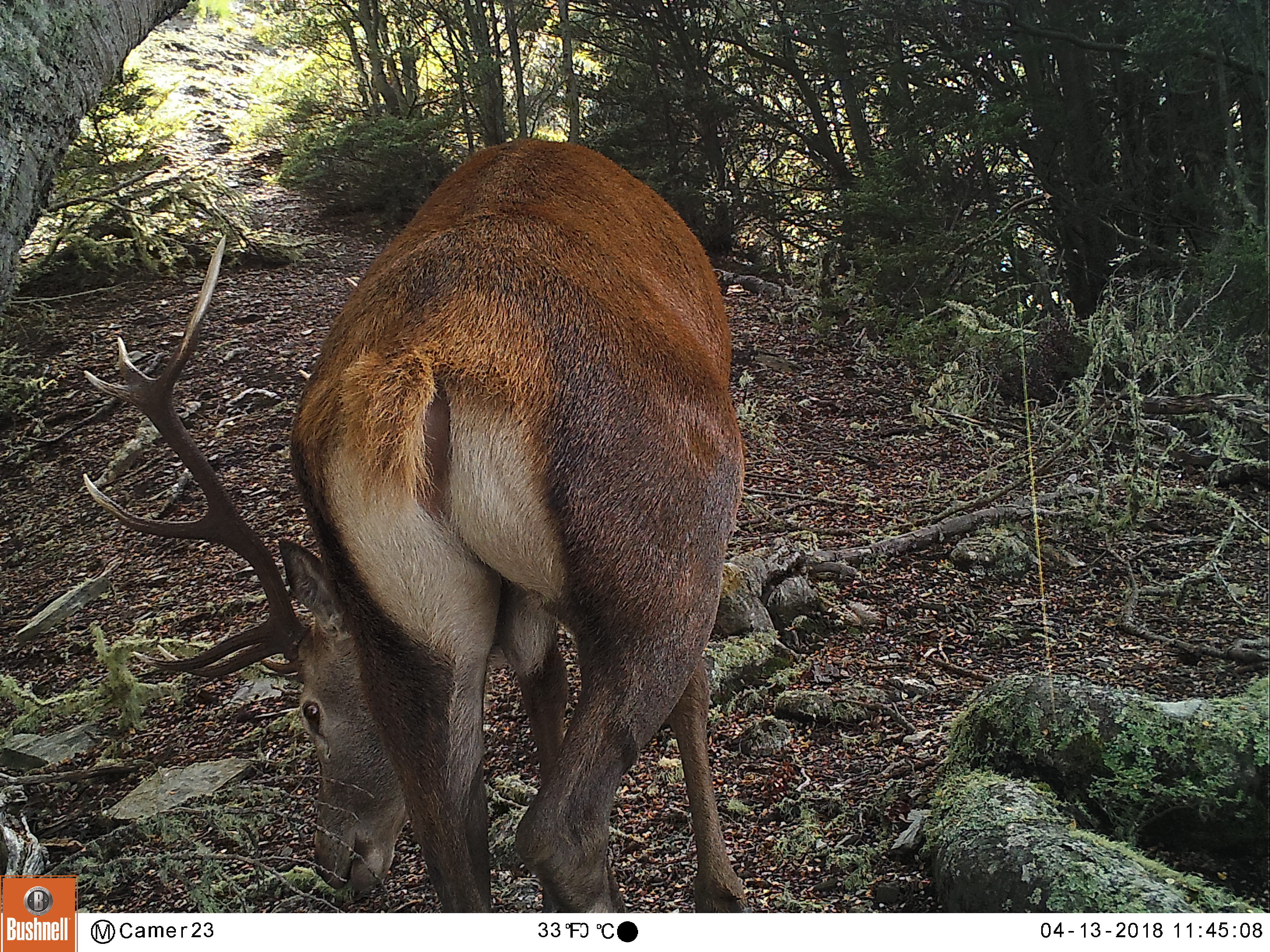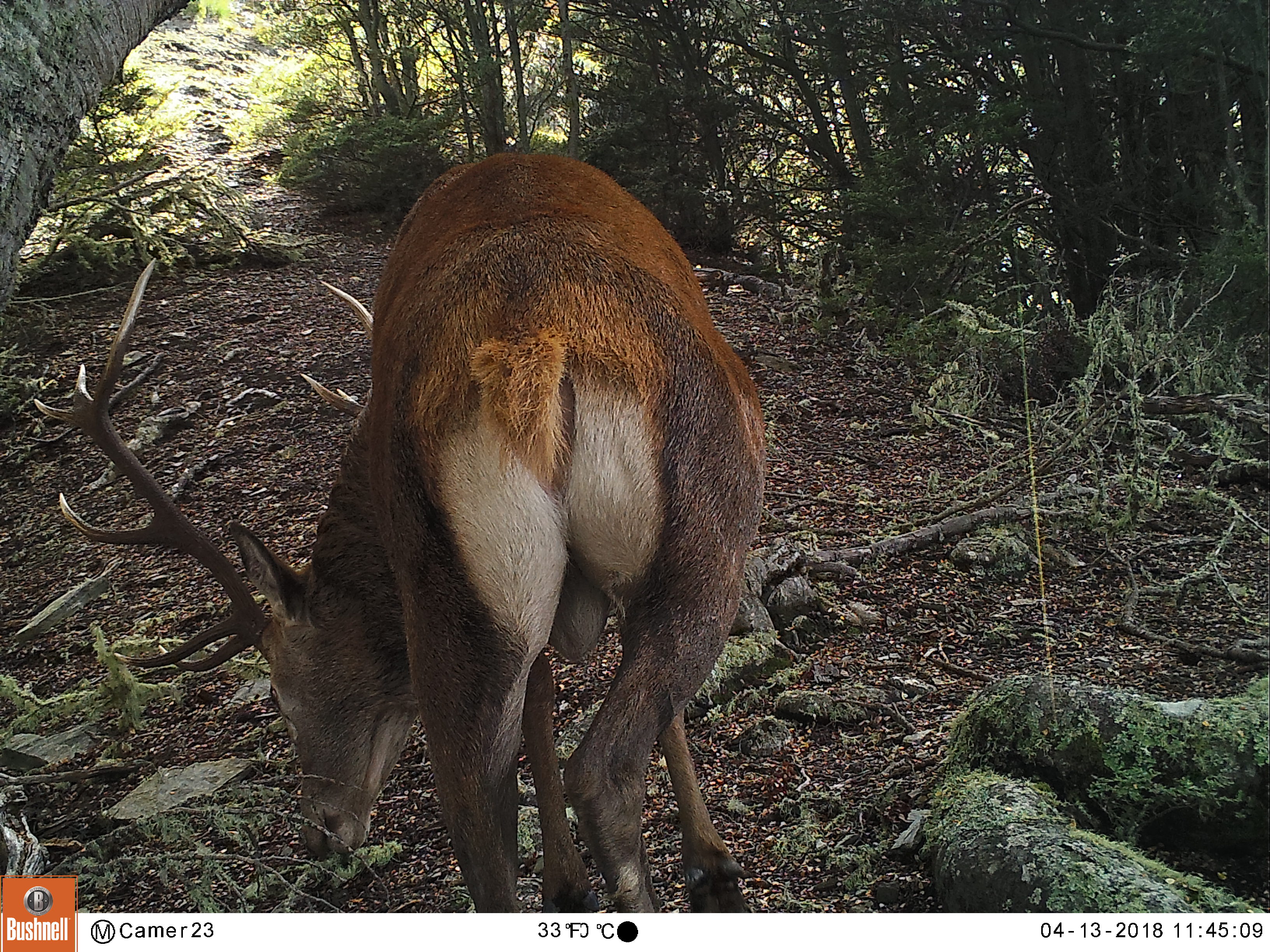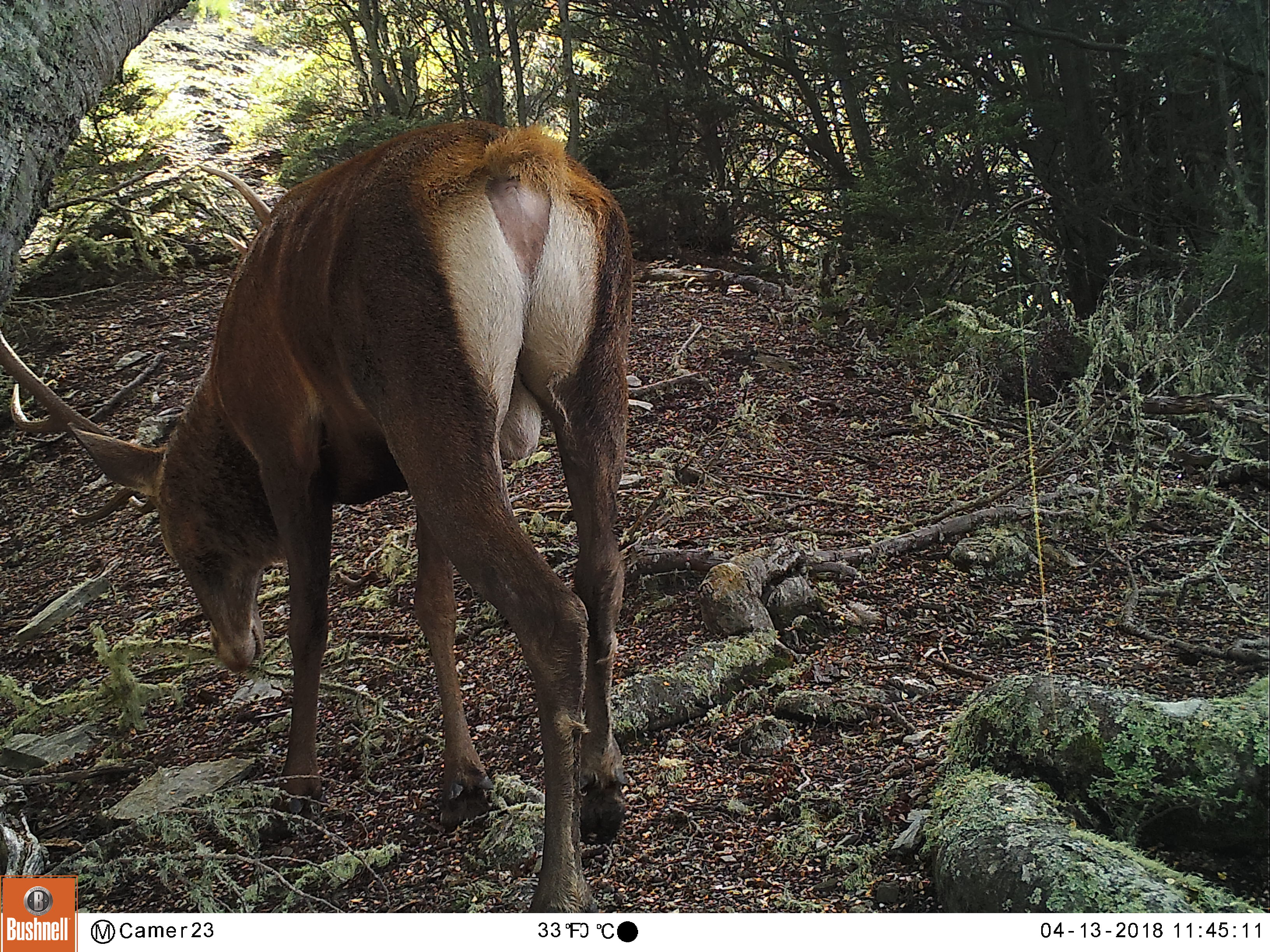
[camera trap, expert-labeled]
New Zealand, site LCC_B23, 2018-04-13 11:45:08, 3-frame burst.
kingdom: Animalia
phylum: Chordata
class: Mammalia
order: Artiodactyla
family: Cervidae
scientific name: Cervidae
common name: deer